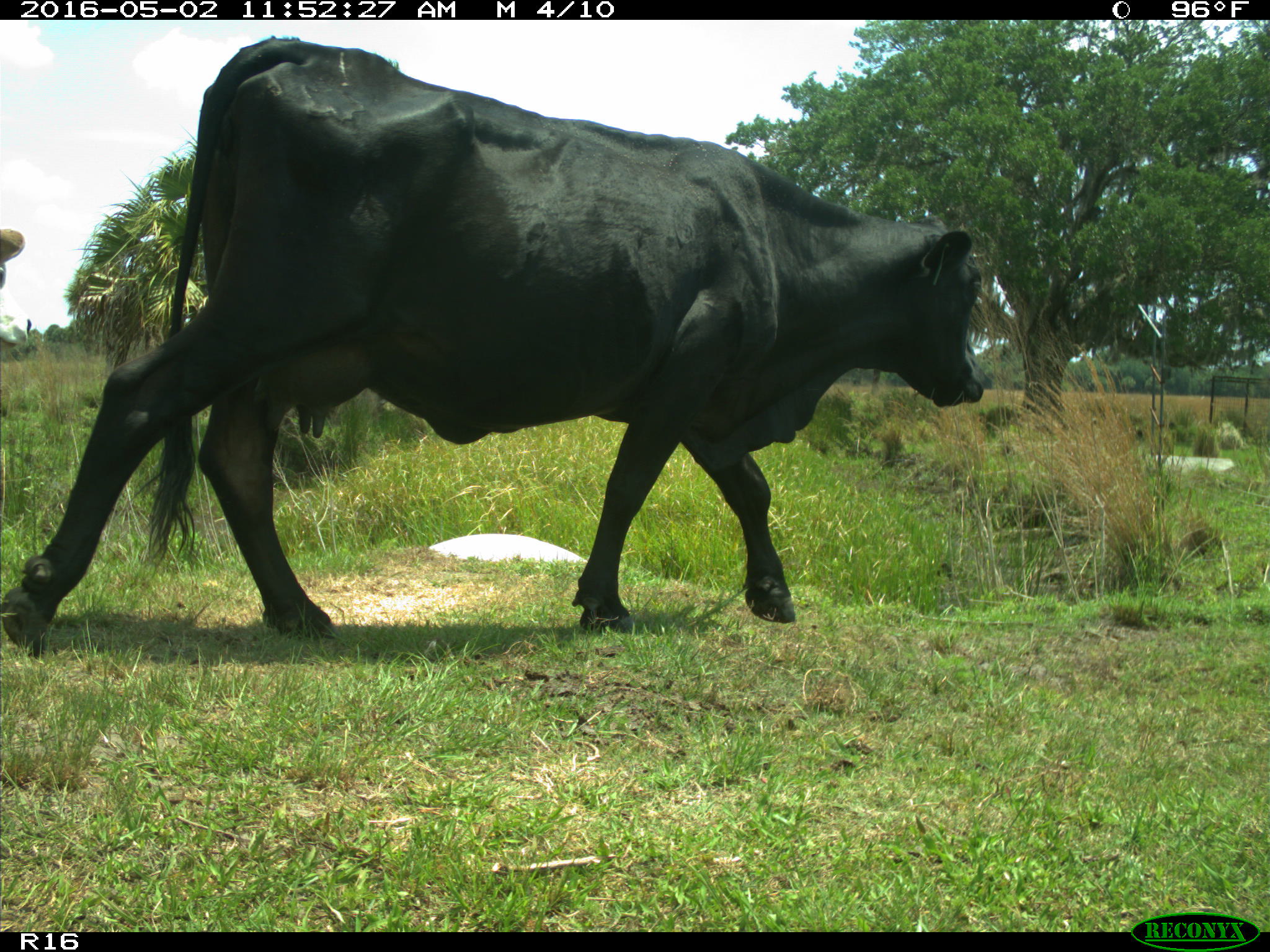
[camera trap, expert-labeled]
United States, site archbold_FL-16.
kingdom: Animalia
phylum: Chordata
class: Mammalia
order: Artiodactyla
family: Bovidae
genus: Bos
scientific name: Bos taurus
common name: domestic cow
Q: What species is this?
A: Bos taurus (domestic cow).